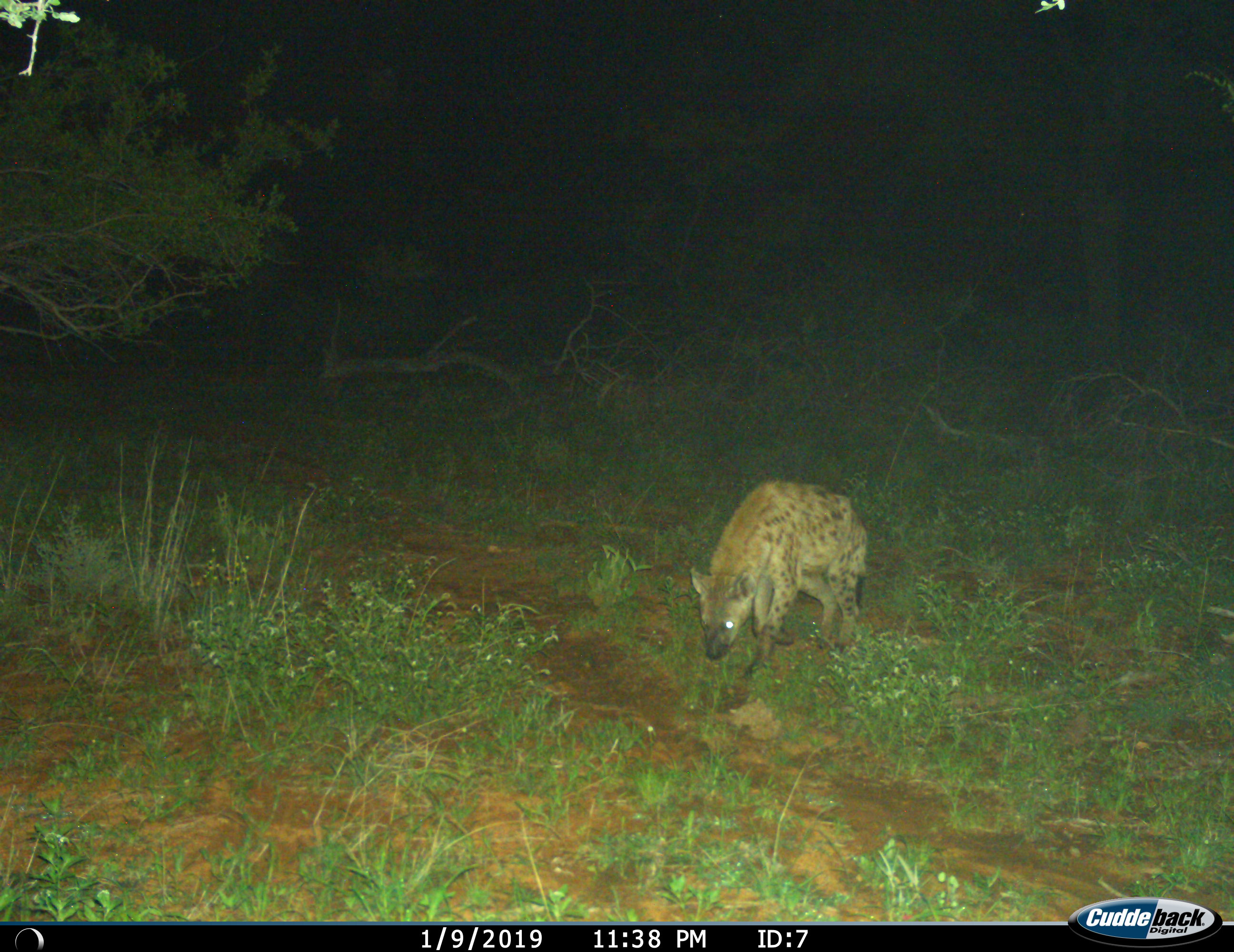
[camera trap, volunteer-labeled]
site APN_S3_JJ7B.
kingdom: Animalia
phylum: Chordata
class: Mammalia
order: Carnivora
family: Hyaenidae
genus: Crocuta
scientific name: Crocuta crocuta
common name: spotted hyena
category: hyenaspotted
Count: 1.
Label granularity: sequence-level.